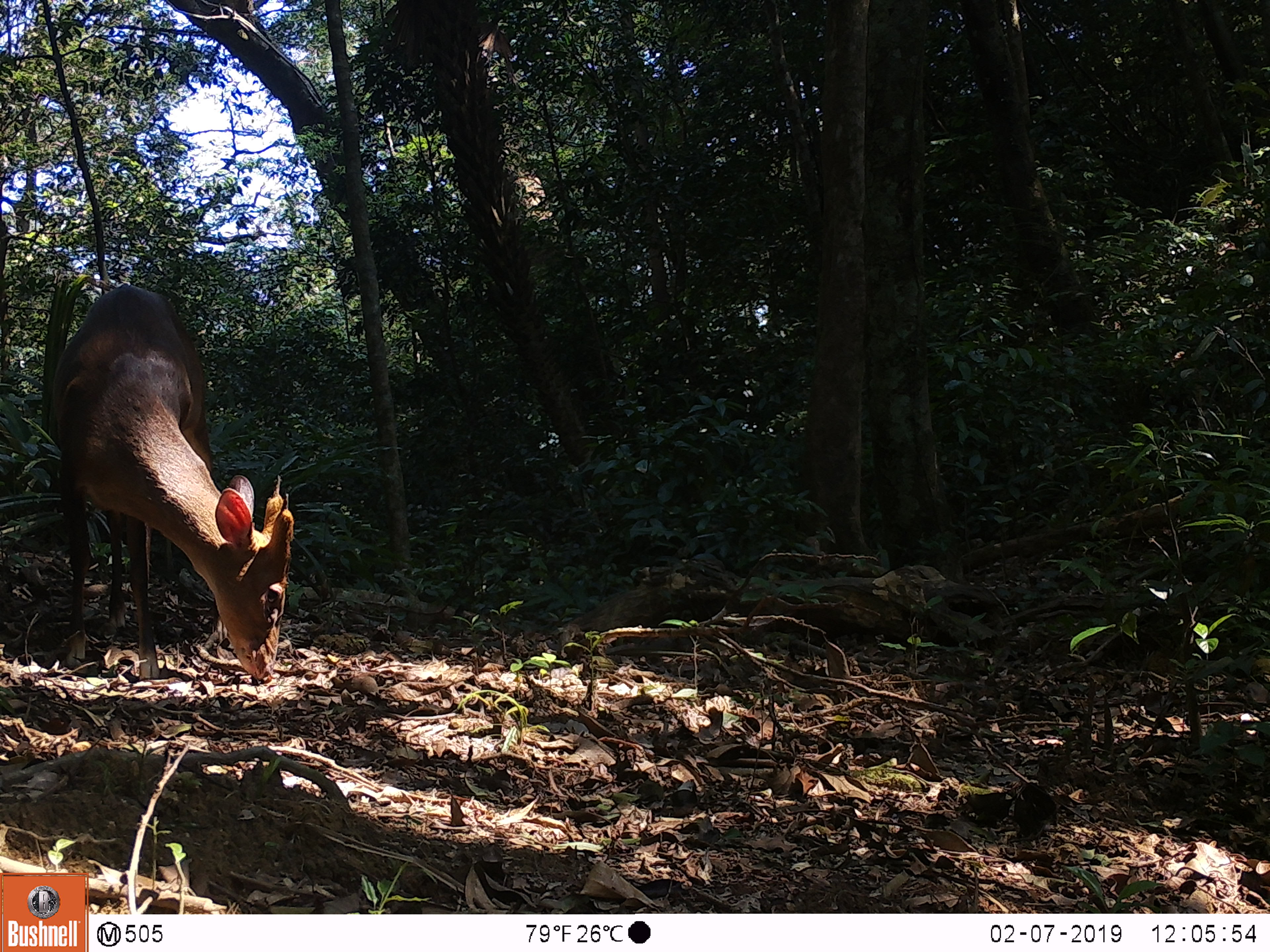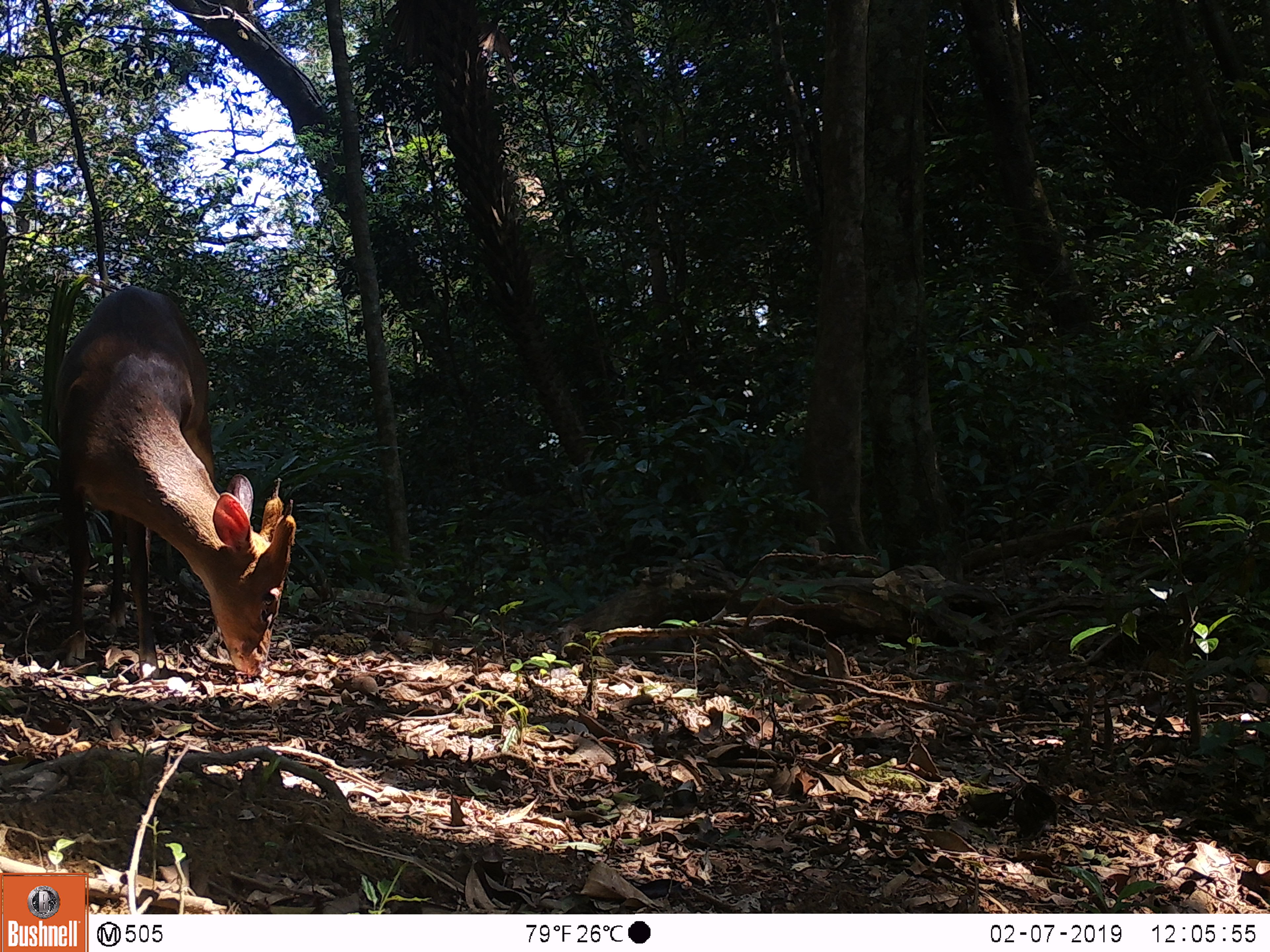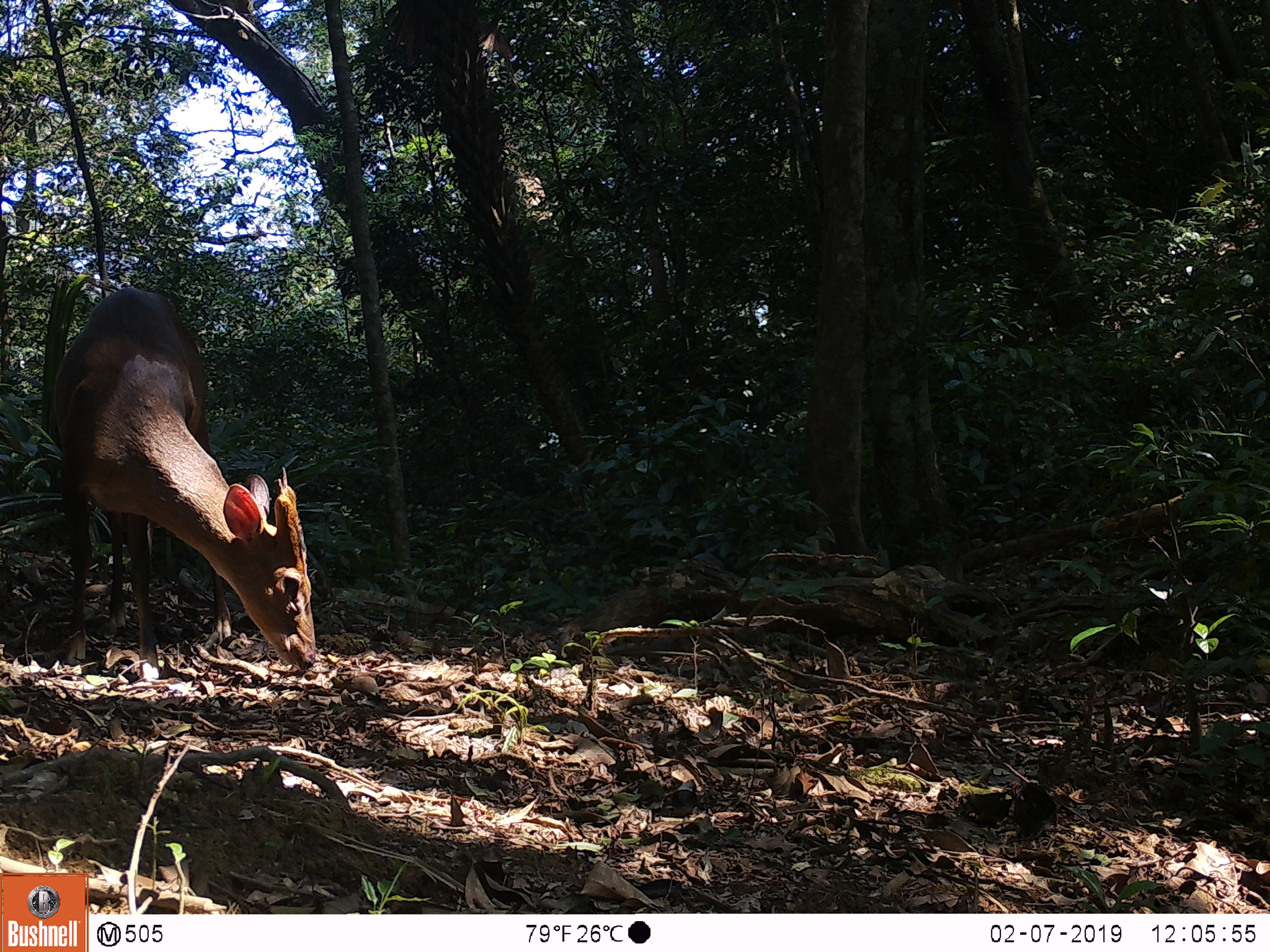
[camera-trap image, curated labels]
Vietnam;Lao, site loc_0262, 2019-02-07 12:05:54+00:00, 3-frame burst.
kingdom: Animalia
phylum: Chordata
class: Mammalia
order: Artiodactyla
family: Cervidae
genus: Muntiacus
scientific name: Muntiacus vuquangensis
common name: large-antlered muntjac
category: large antlered muntjac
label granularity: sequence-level